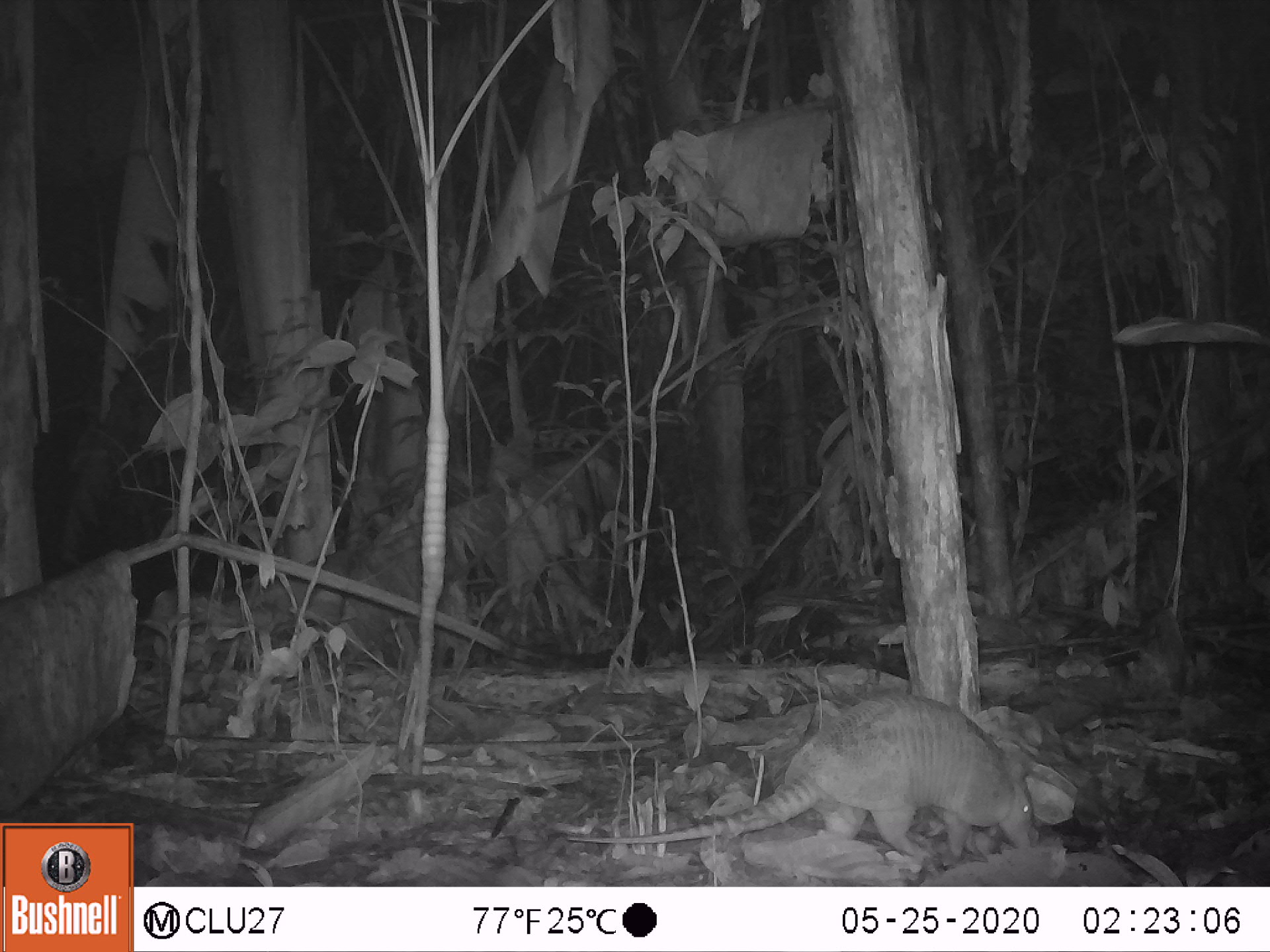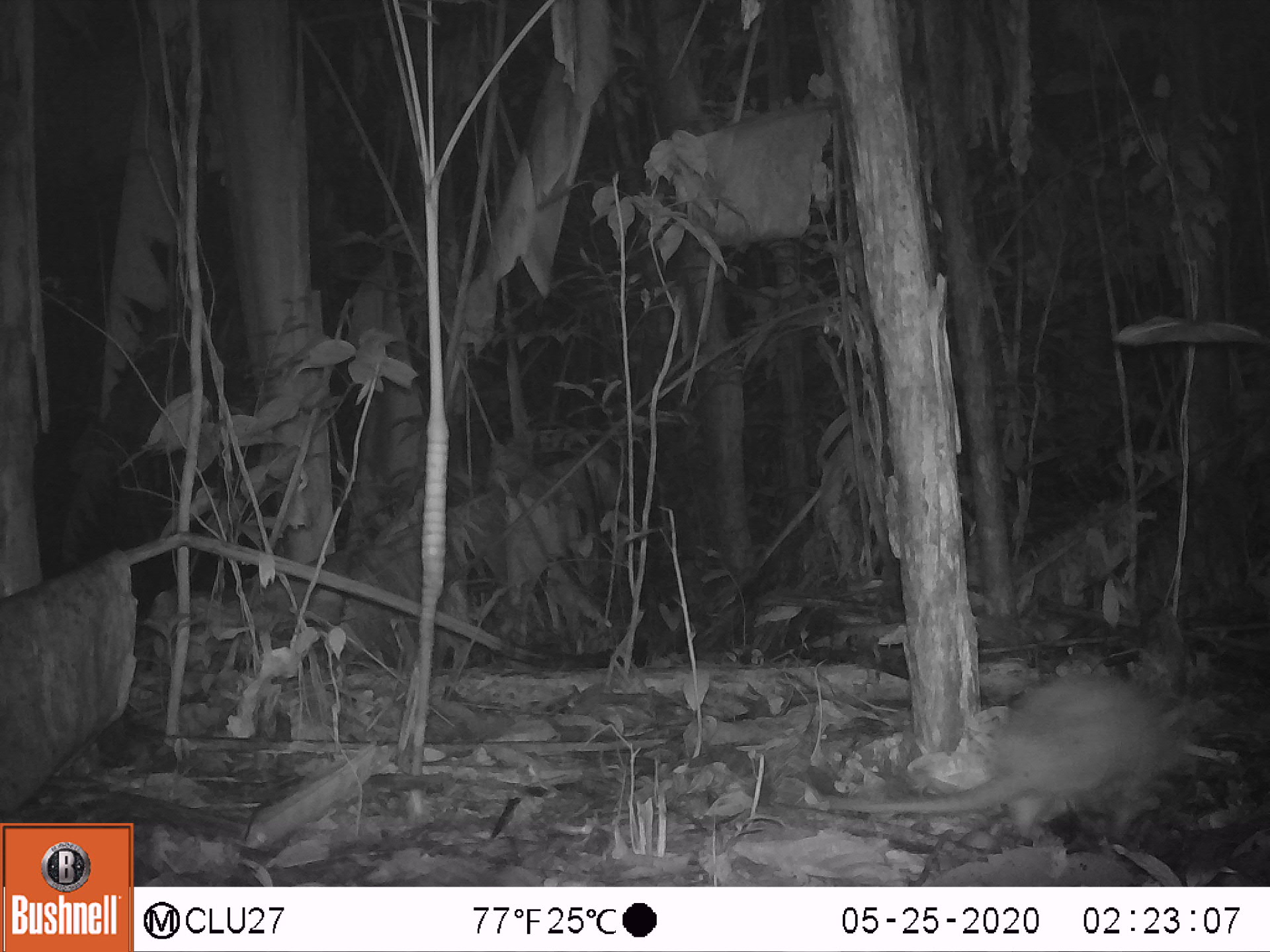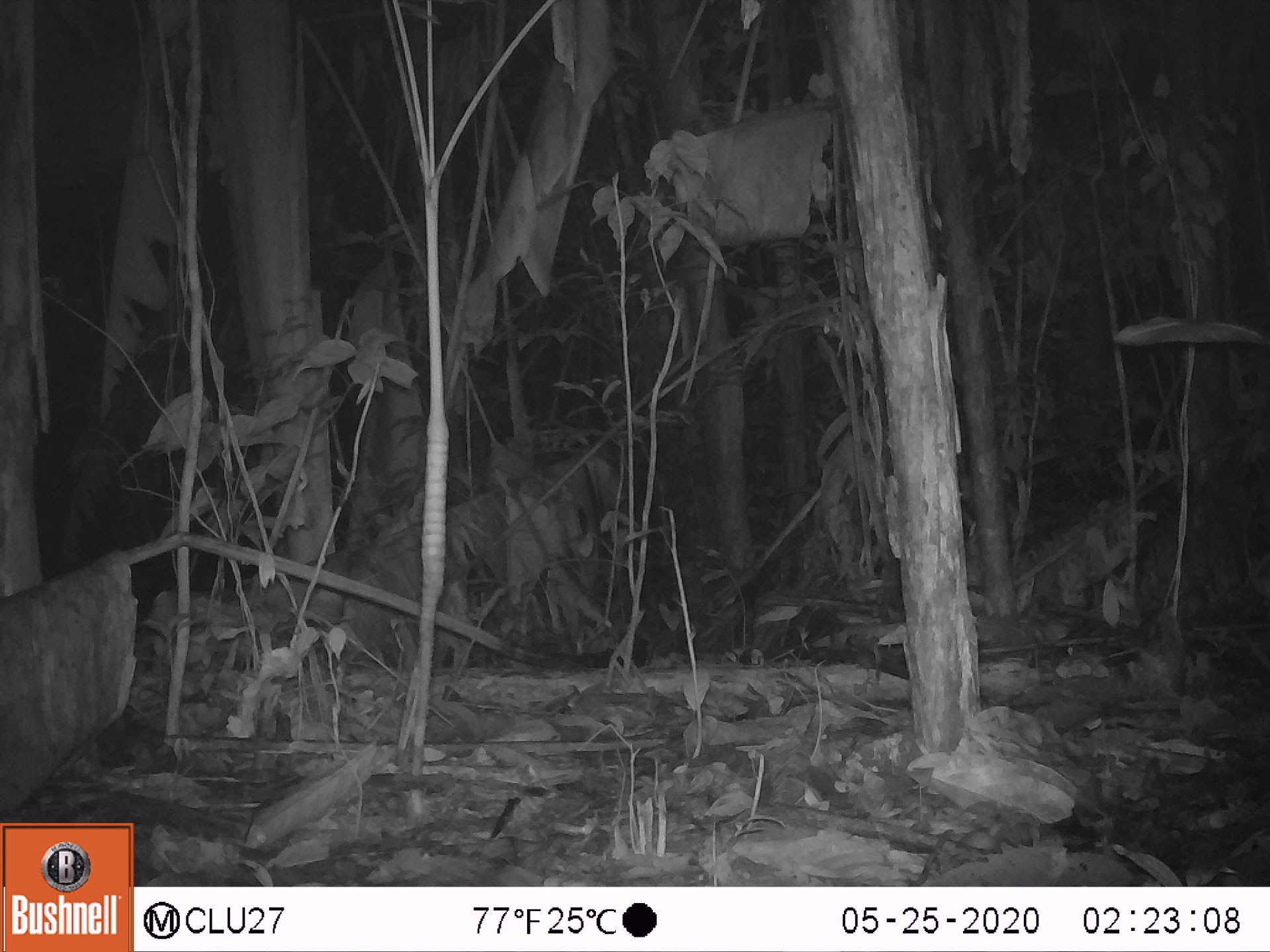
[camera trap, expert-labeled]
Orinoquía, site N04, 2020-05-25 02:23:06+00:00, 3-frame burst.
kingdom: Animalia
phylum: Chordata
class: Mammalia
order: Cingulata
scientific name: Cingulata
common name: armadillo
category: unknown armadillo